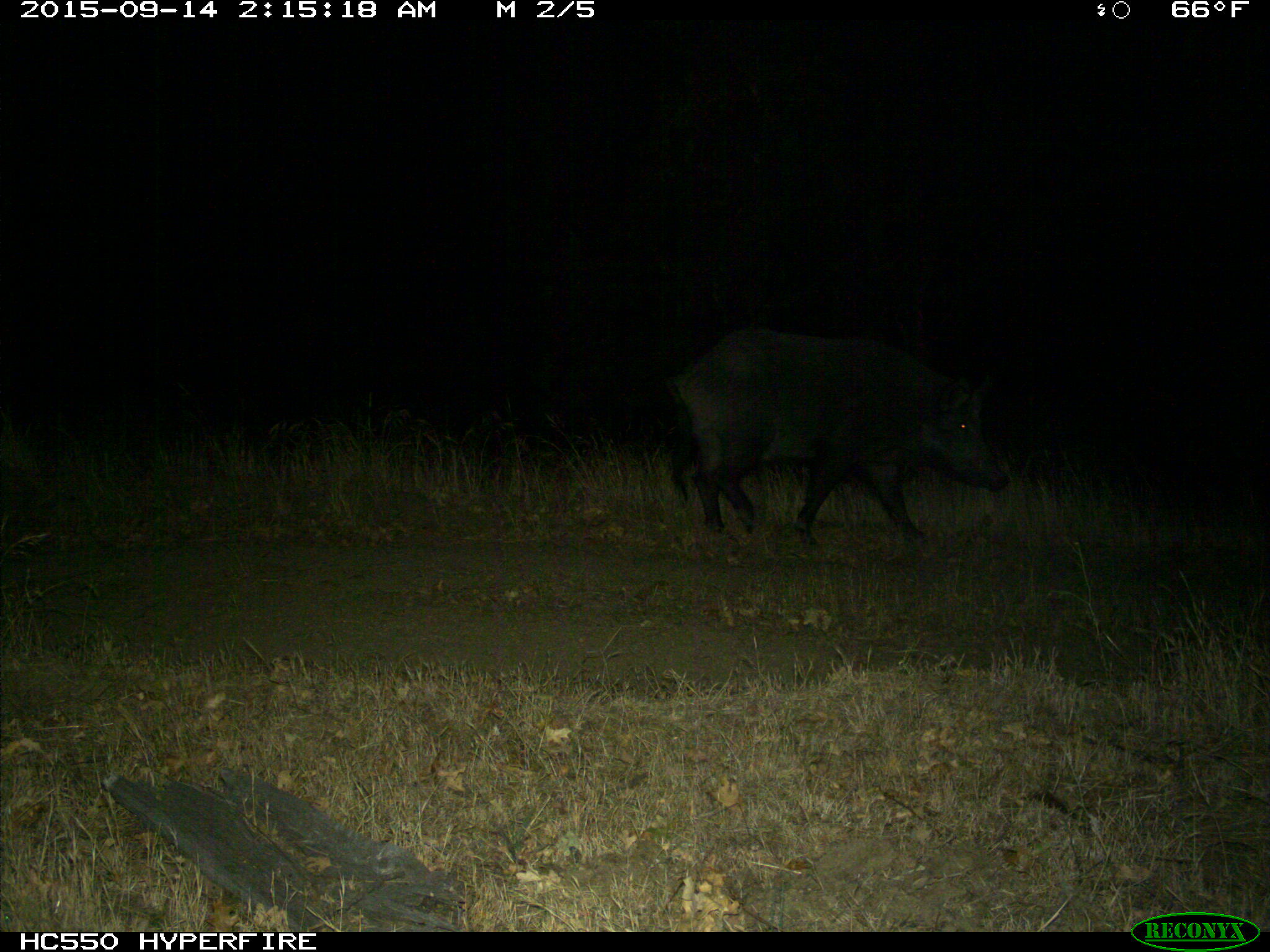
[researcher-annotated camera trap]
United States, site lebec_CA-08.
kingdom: Animalia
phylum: Chordata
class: Mammalia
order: Artiodactyla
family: Suidae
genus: Sus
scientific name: Sus scrofa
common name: wild boar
Sus scrofa (wild boar).